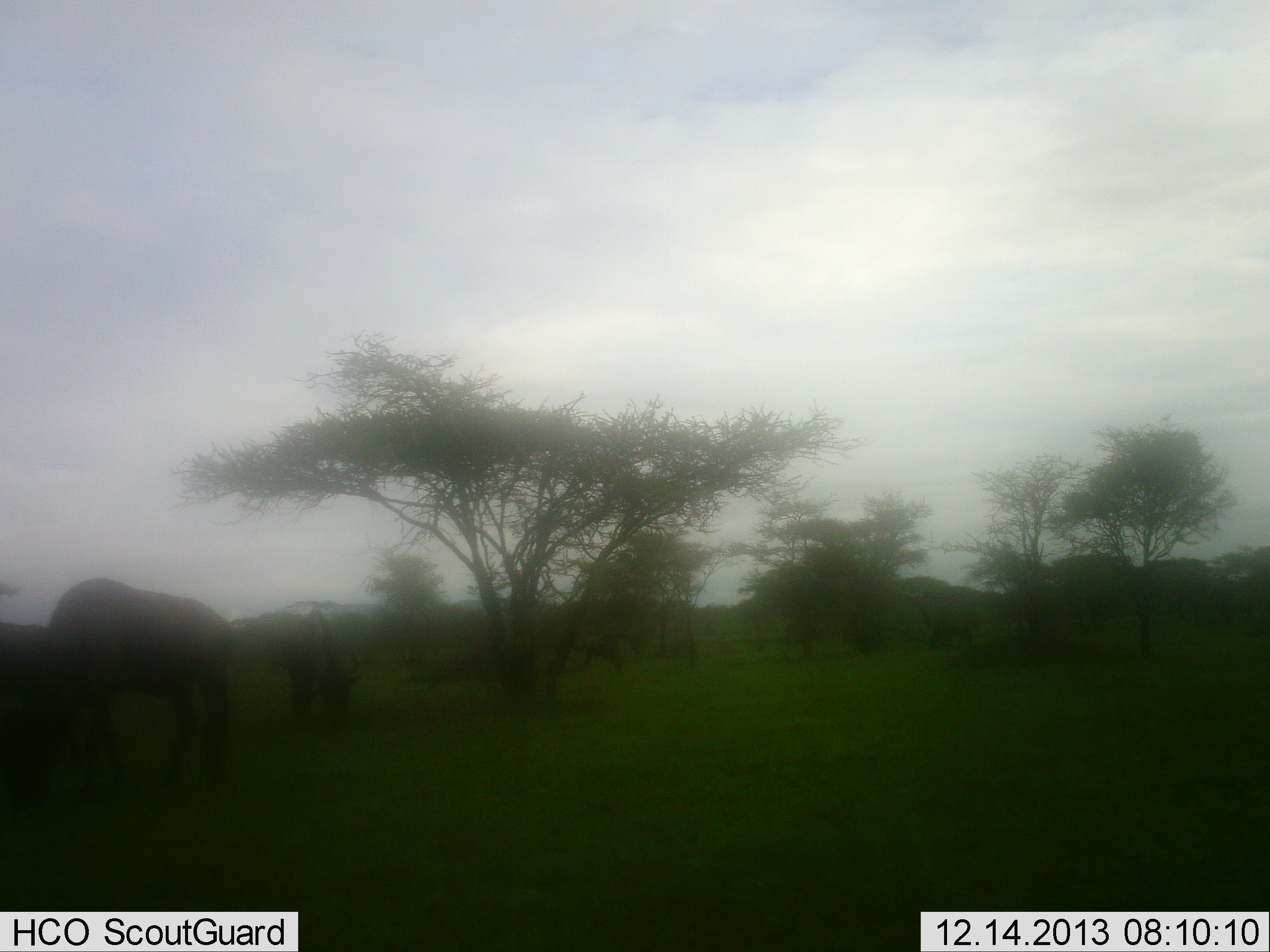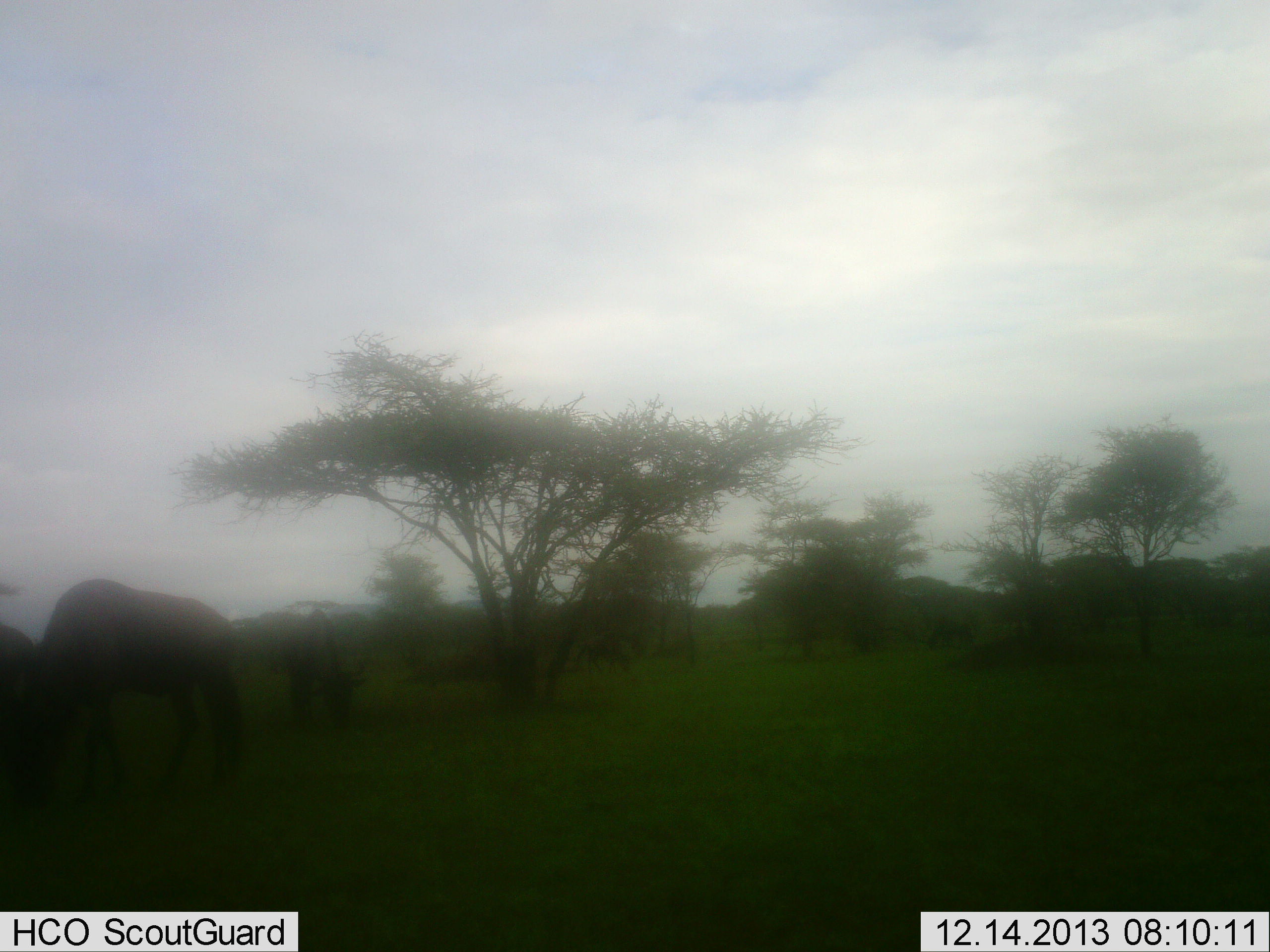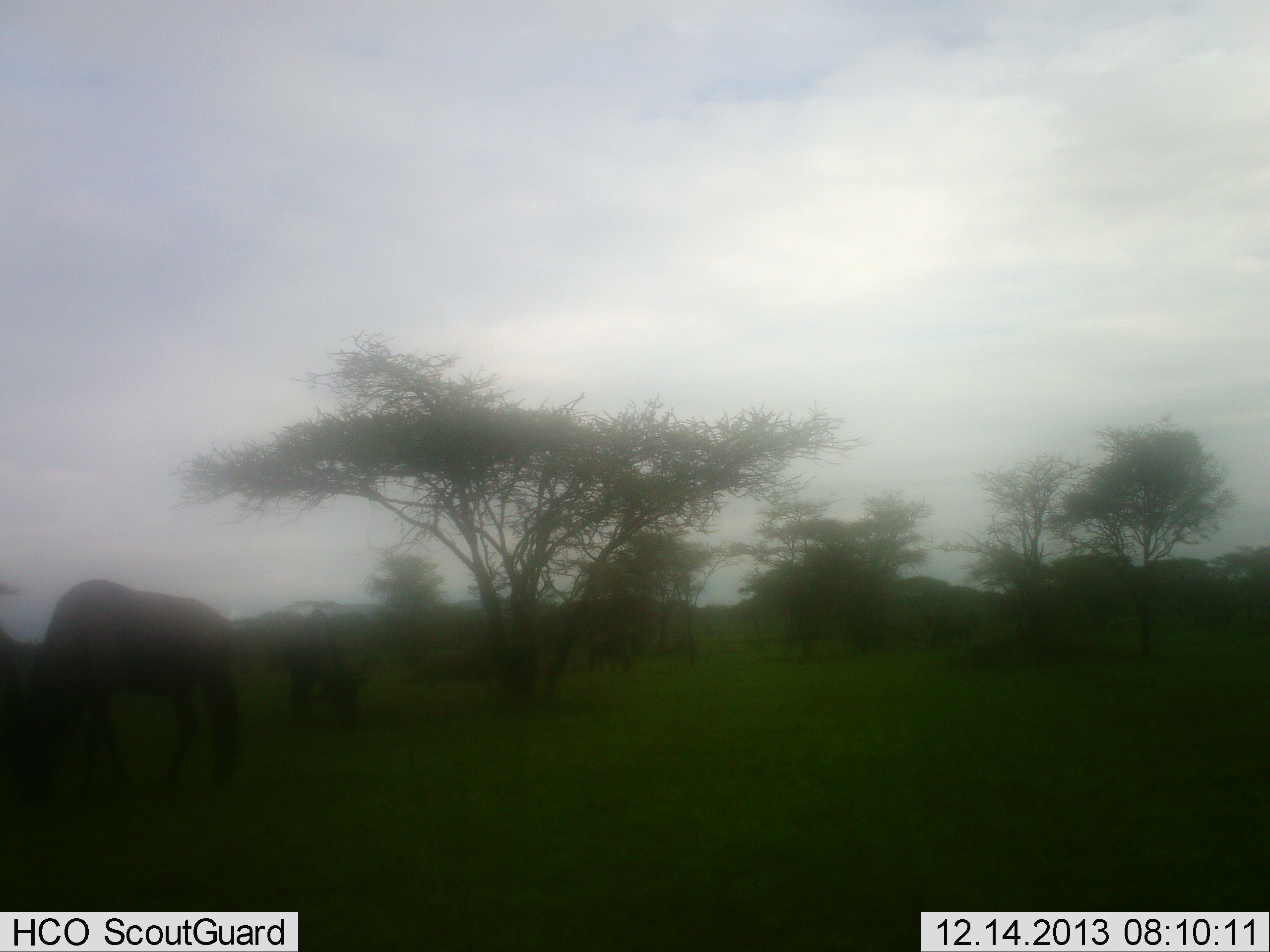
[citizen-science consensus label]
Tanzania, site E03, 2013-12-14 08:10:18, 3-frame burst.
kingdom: Animalia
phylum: Chordata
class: Mammalia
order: Artiodactyla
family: Bovidae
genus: Connochaetes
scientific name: Connochaetes taurinus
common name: blue wildebeest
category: wildebeest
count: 3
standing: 20%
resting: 0%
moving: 0%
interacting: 0%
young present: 0%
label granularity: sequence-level